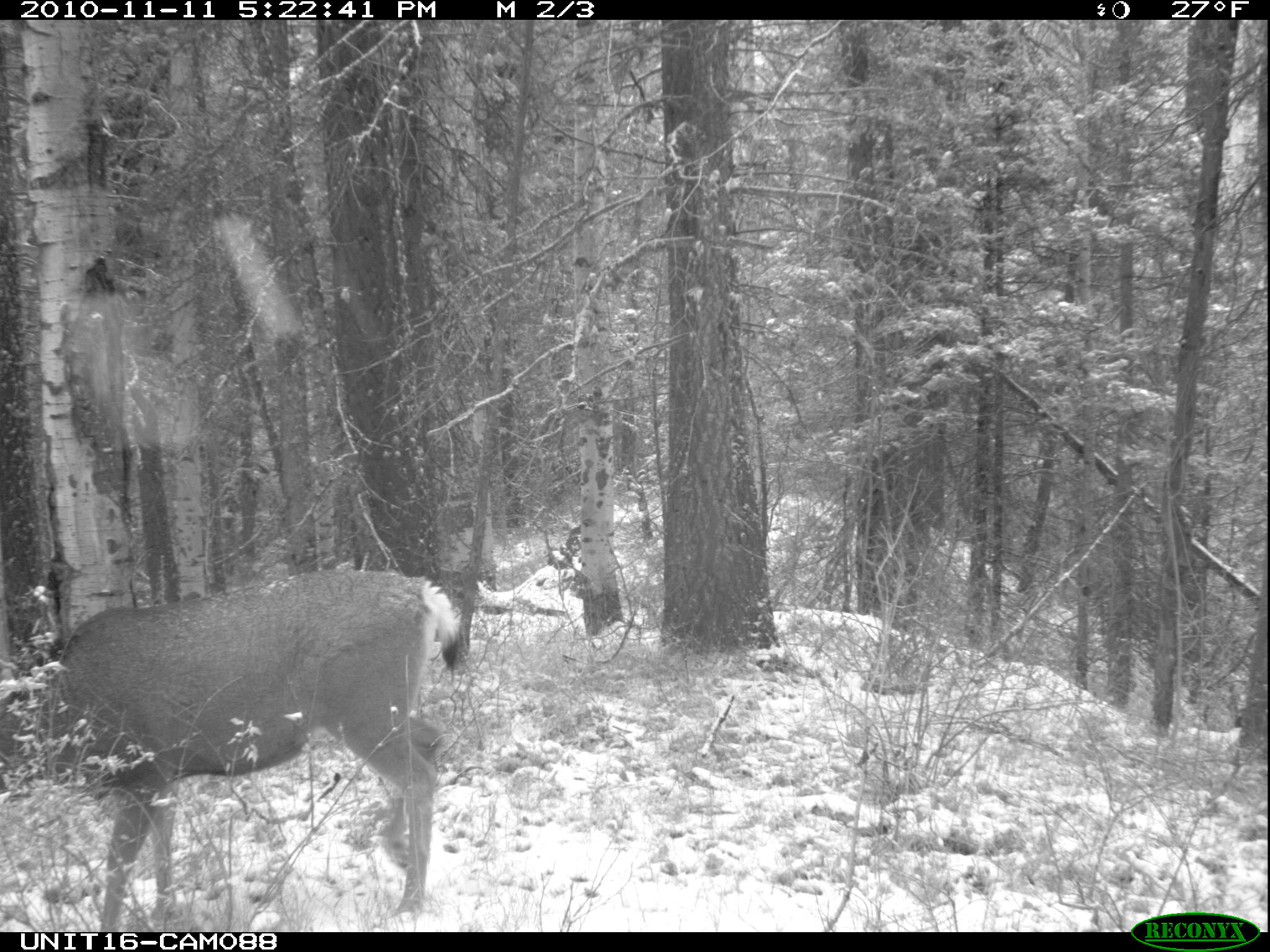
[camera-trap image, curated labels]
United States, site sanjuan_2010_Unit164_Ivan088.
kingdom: Animalia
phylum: Chordata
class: Mammalia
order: Artiodactyla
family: Cervidae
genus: Odocoileus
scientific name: Odocoileus hemionus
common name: mule deer